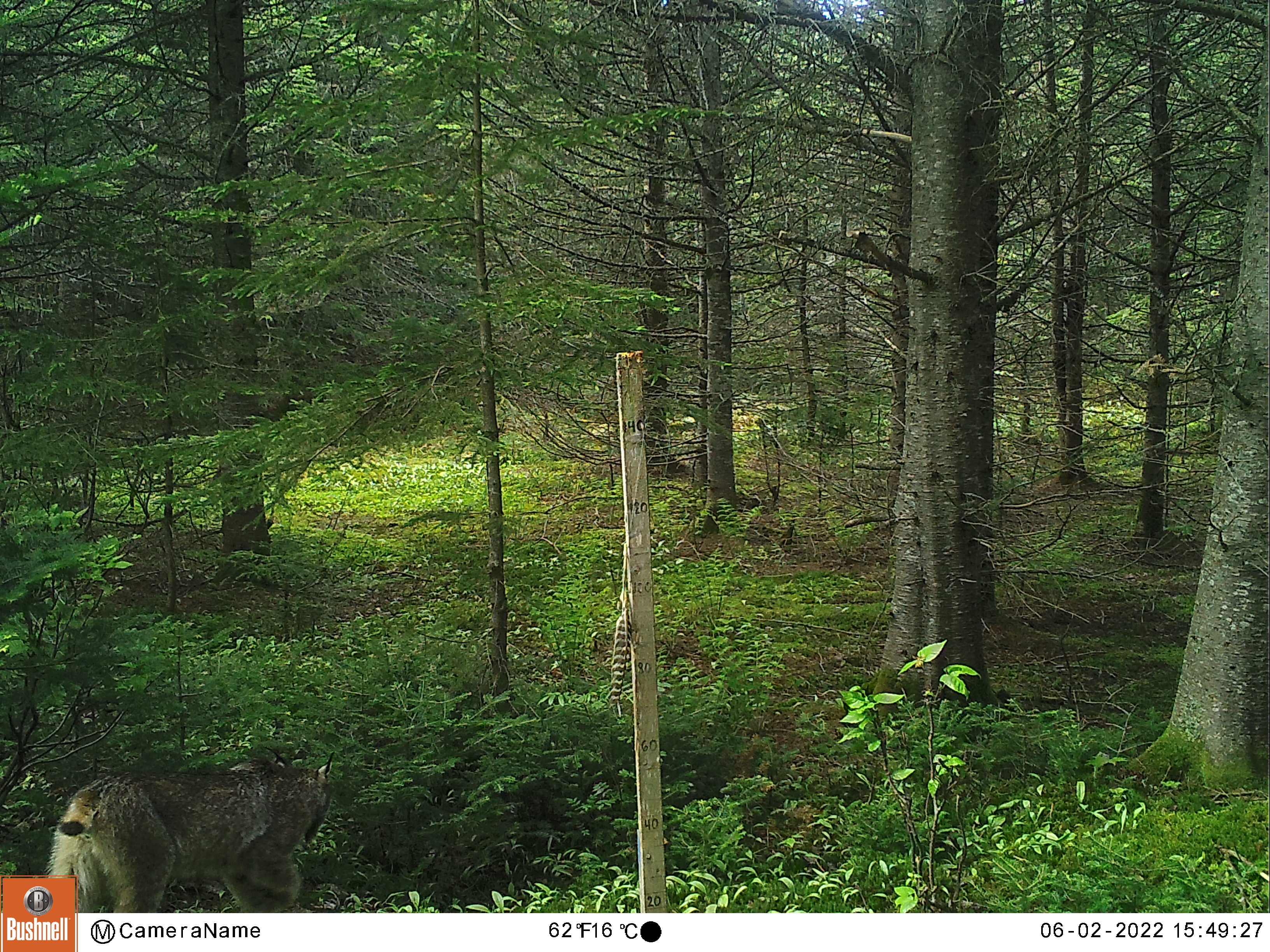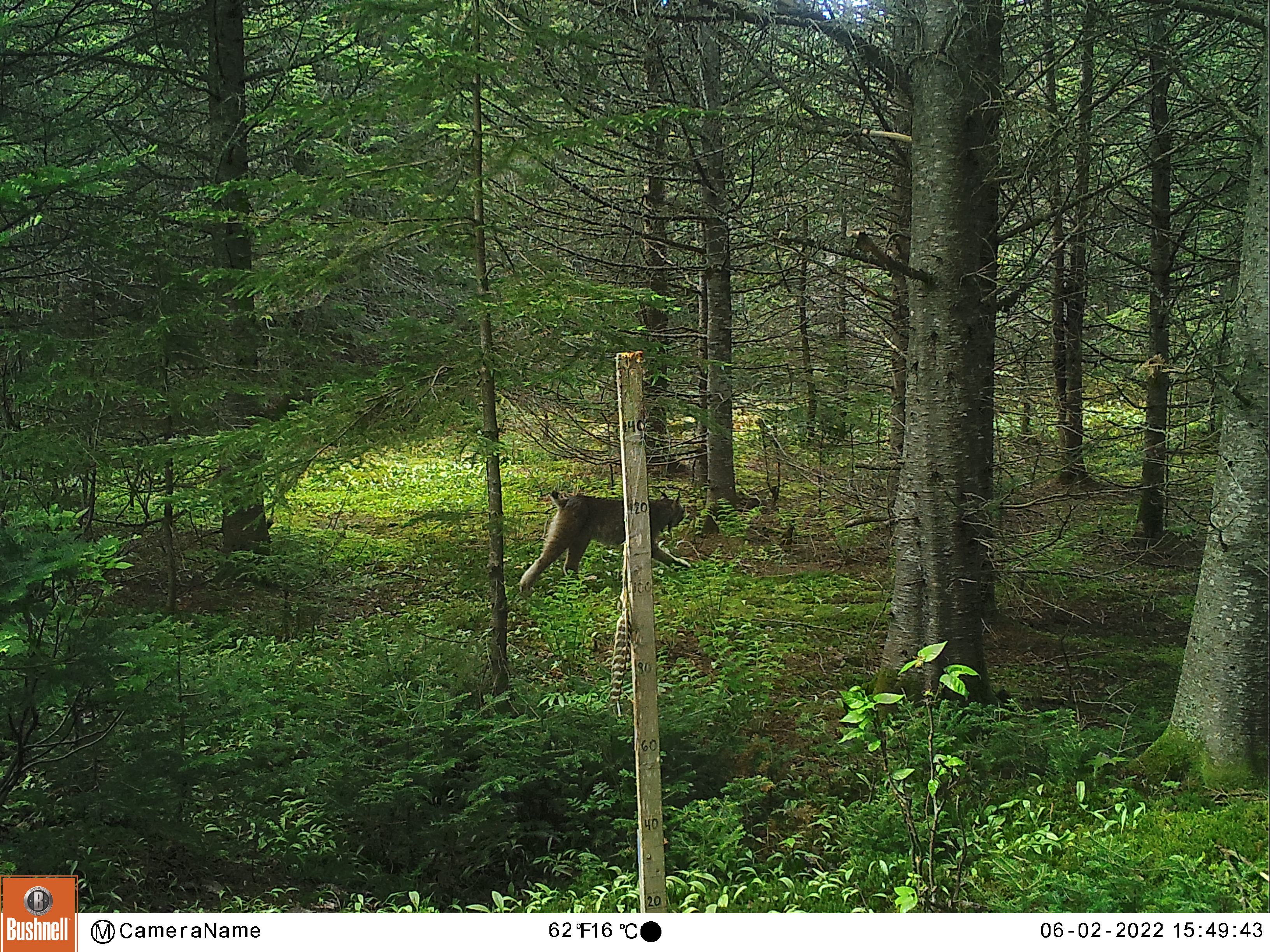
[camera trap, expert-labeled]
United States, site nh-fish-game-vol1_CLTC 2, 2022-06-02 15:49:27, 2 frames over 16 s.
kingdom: Animalia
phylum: Chordata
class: Mammalia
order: Carnivora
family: Felidae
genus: Lynx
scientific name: Lynx rufus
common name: bobcat